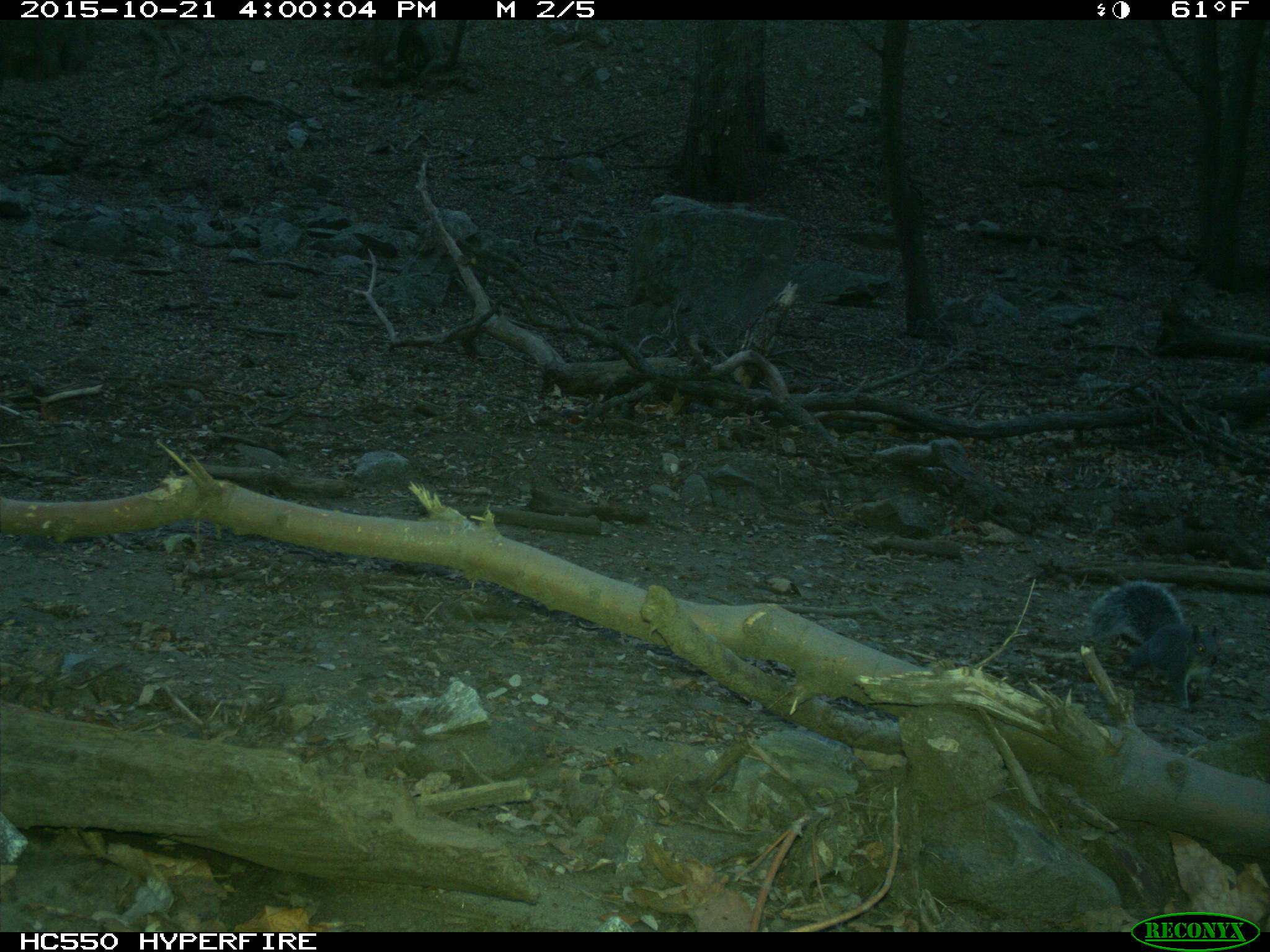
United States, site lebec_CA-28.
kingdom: Animalia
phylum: Chordata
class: Mammalia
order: Rodentia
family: Sciuridae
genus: Sciurus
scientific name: Sciurus carolinensis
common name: eastern gray squirrel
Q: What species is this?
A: Sciurus carolinensis (eastern gray squirrel).